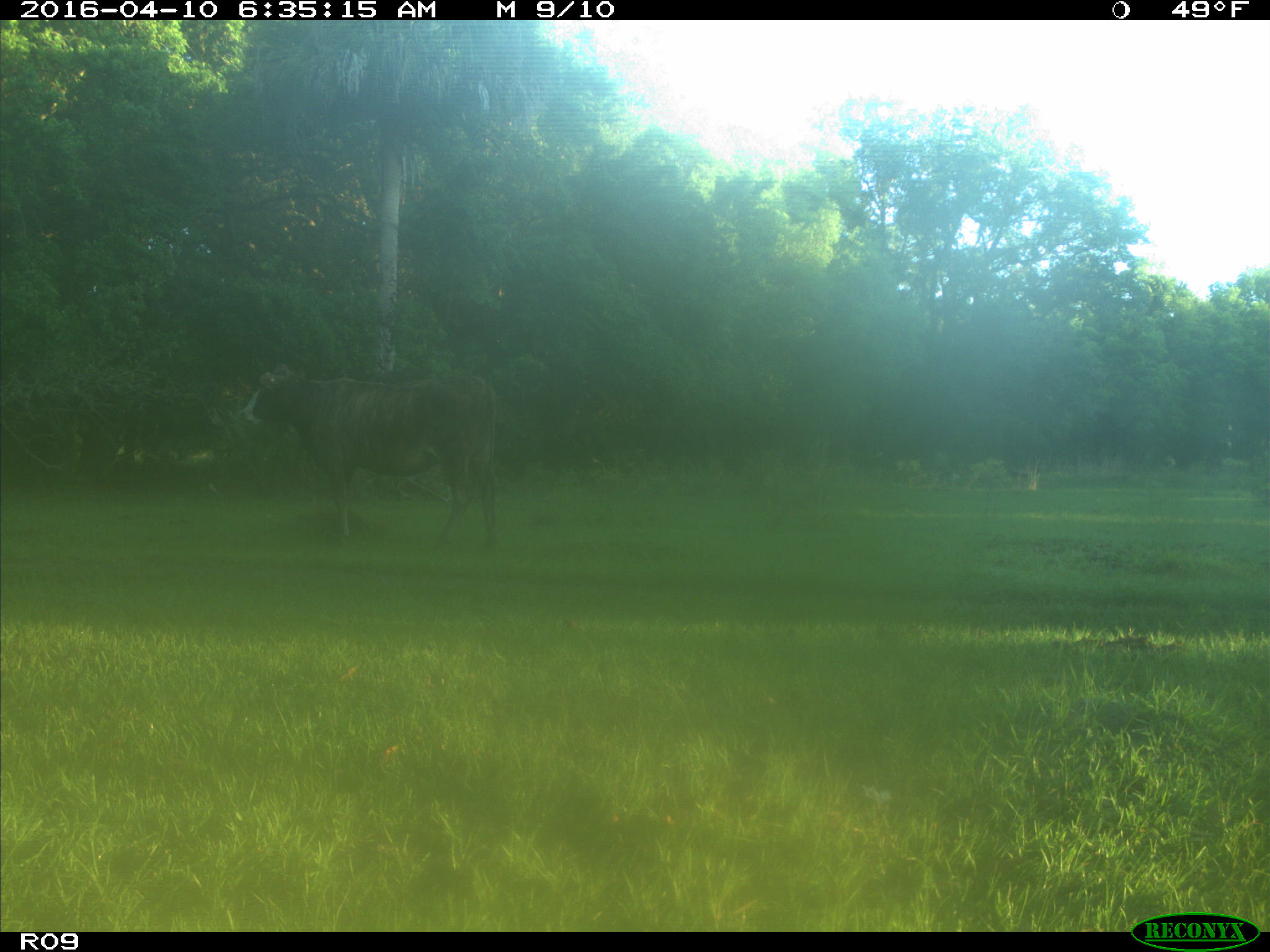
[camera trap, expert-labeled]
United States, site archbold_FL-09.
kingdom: Animalia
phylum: Chordata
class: Mammalia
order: Artiodactyla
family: Bovidae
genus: Bos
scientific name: Bos taurus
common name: domestic cow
Bos taurus (domestic cow).